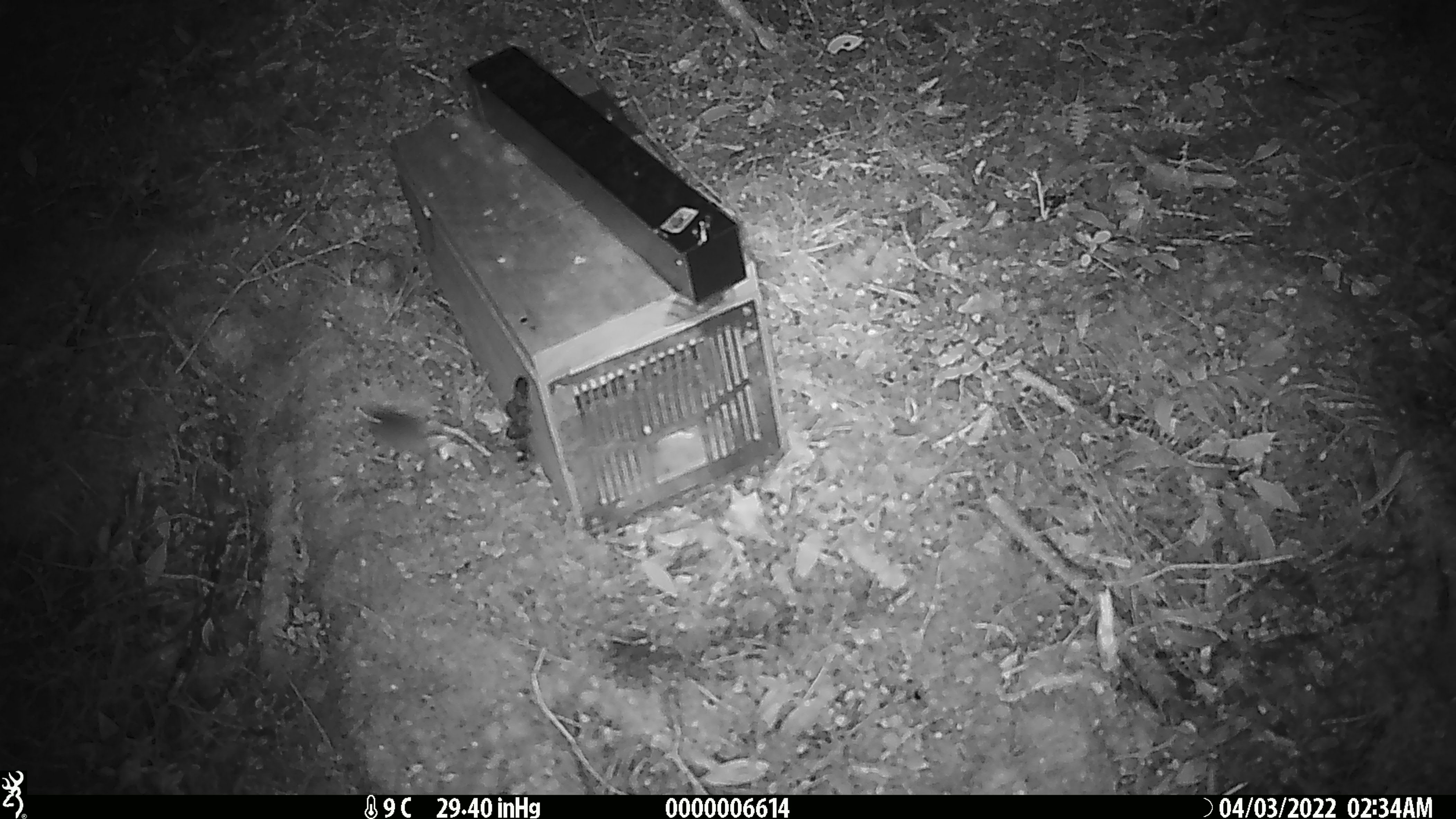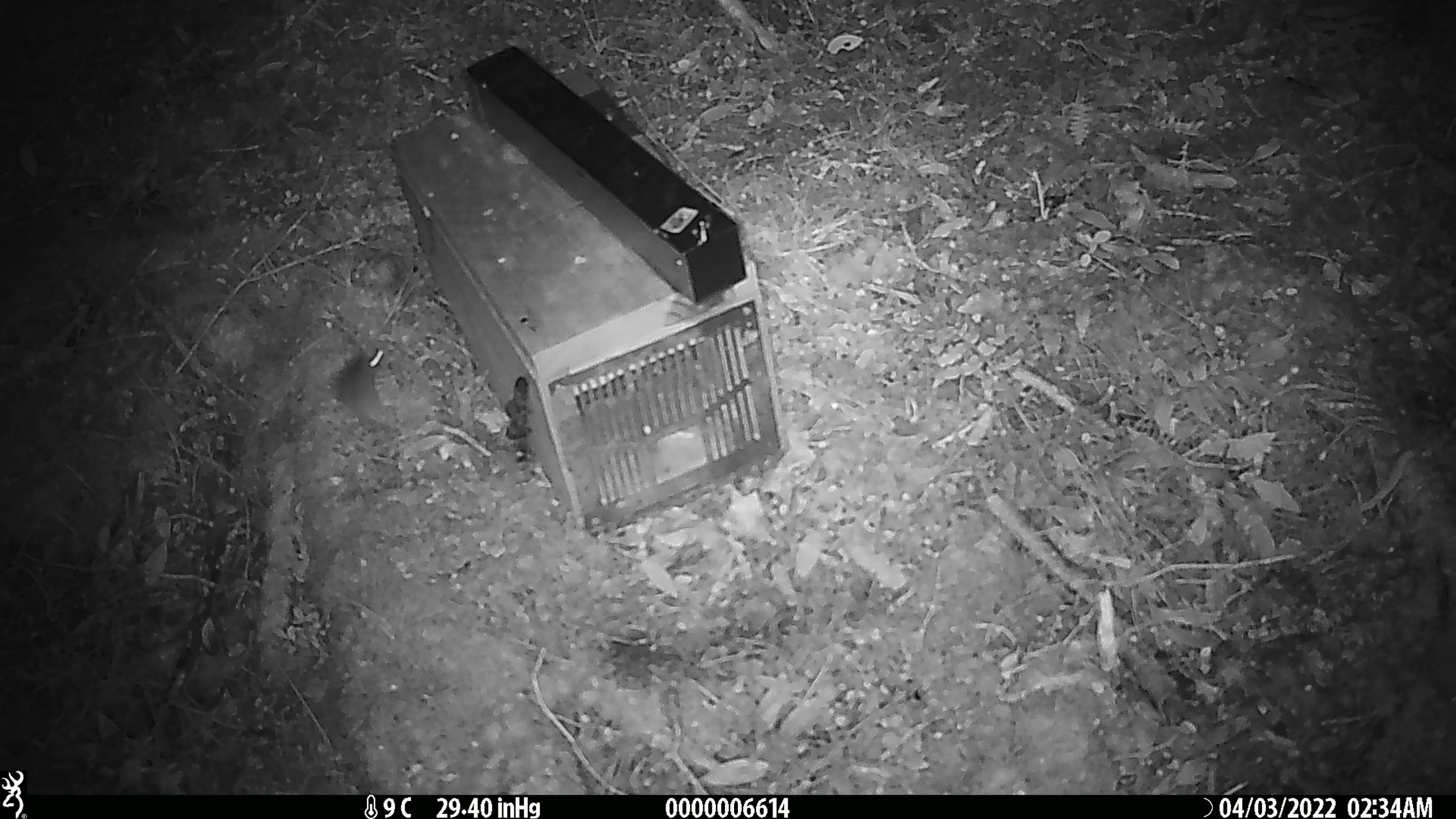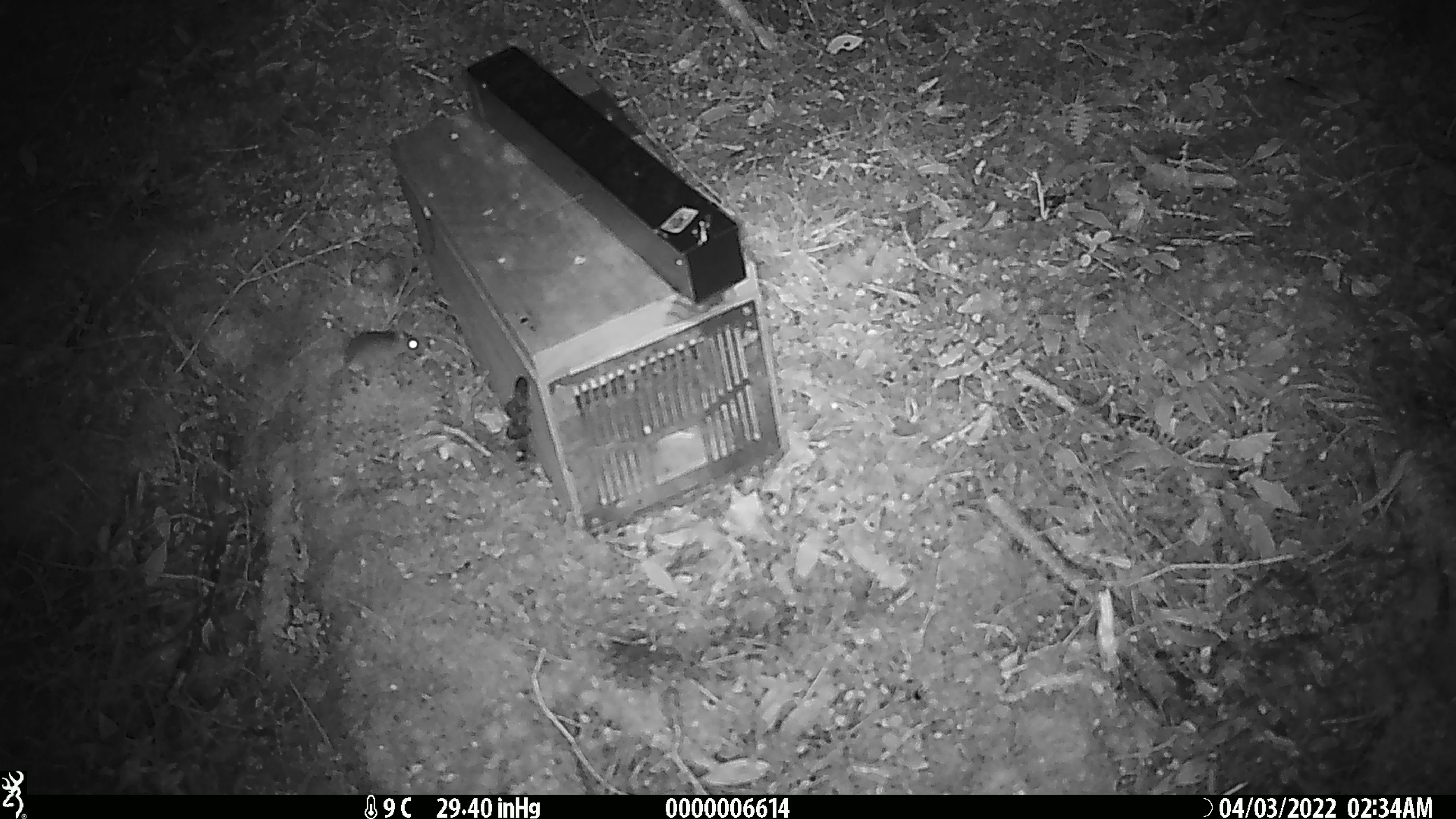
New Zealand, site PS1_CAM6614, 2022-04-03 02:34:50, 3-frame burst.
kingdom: Animalia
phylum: Chordata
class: Mammalia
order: Rodentia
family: Muridae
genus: Mus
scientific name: Mus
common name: mouse